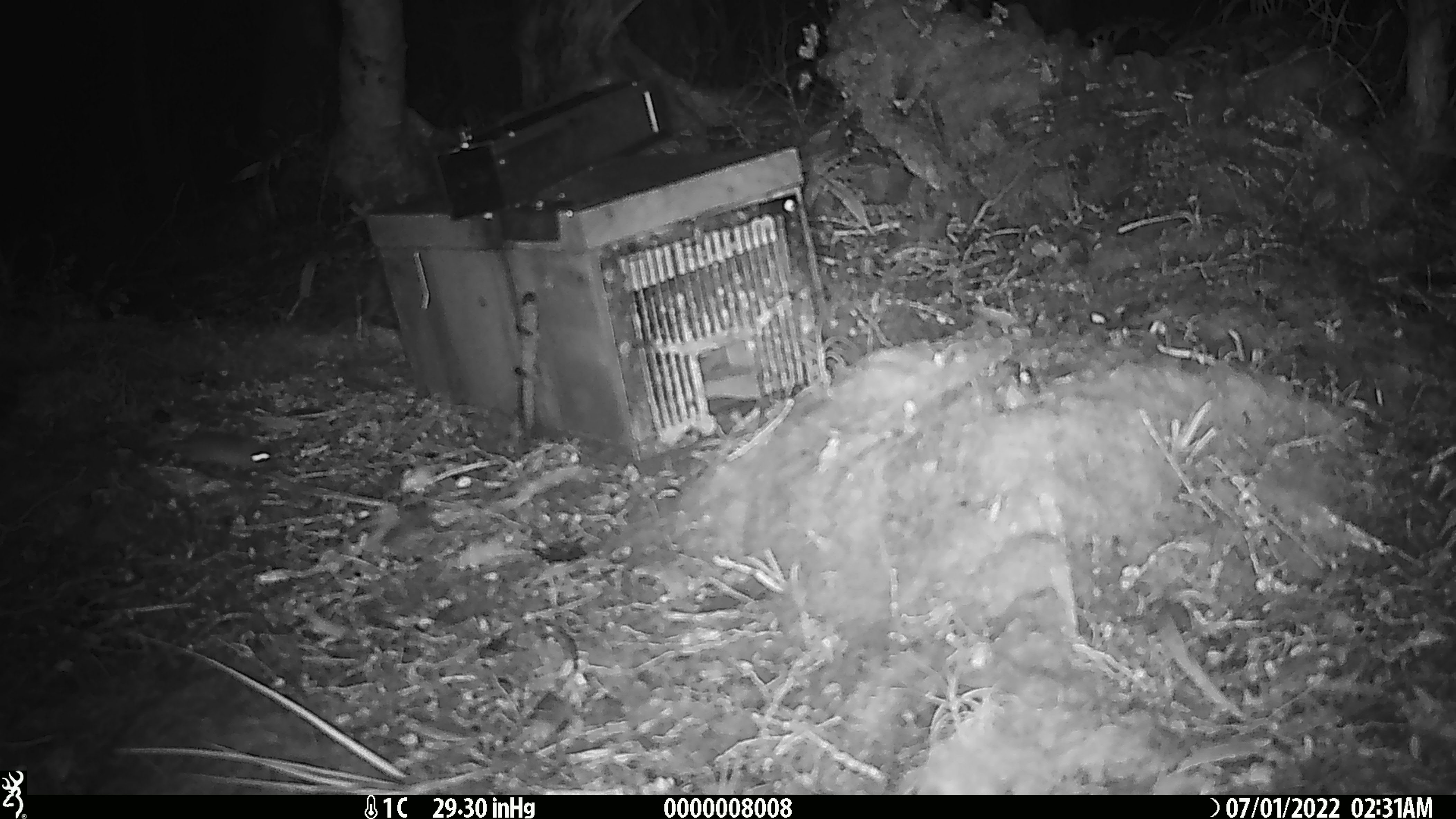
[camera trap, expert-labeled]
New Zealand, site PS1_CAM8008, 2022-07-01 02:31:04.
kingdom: Animalia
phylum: Chordata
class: Mammalia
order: Rodentia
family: Muridae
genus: Mus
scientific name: Mus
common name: mouse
Mouse (Mus).